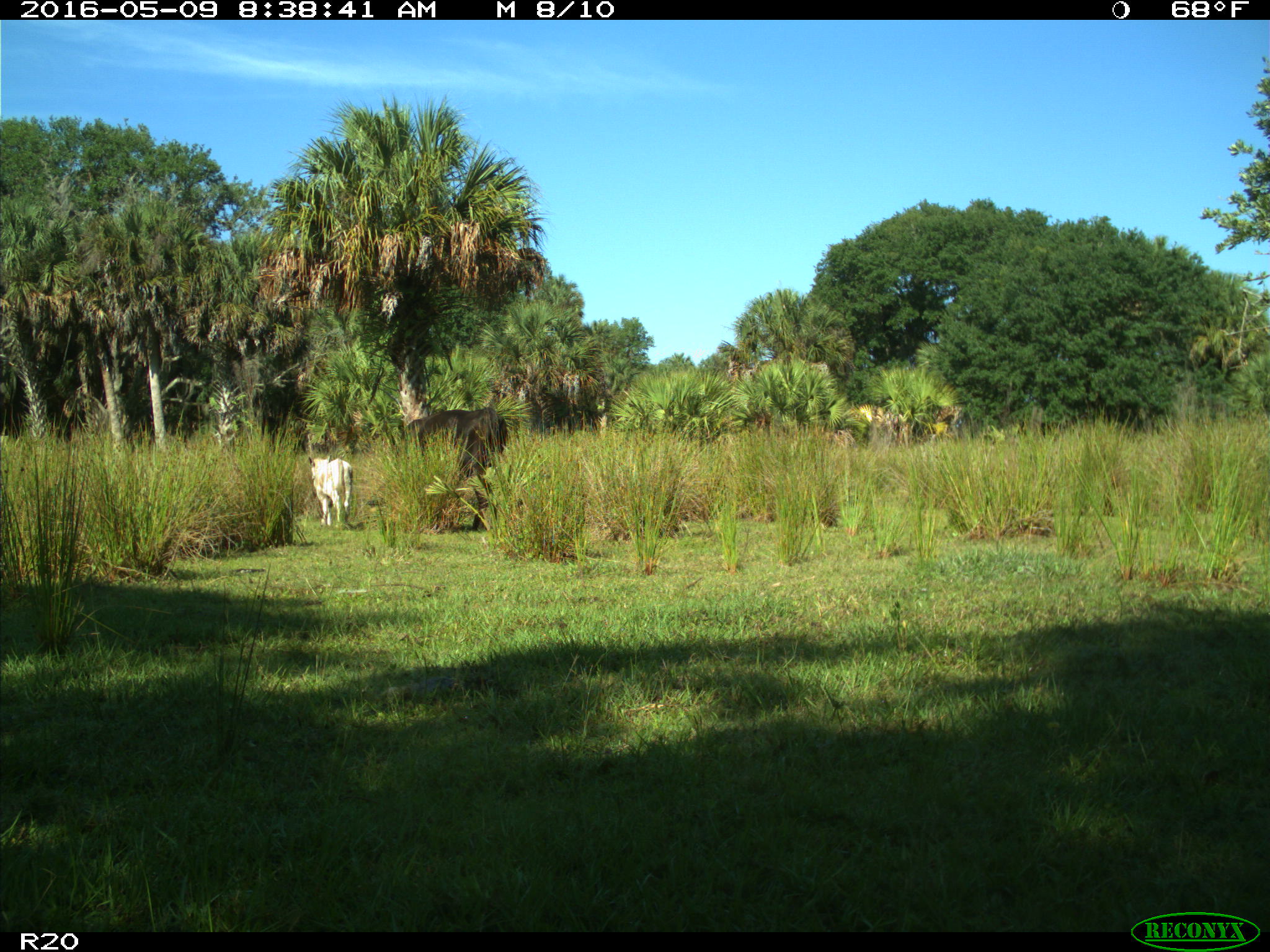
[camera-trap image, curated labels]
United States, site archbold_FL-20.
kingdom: Animalia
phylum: Chordata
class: Mammalia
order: Artiodactyla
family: Bovidae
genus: Bos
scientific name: Bos taurus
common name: domestic cow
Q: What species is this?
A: Bos taurus (domestic cow).